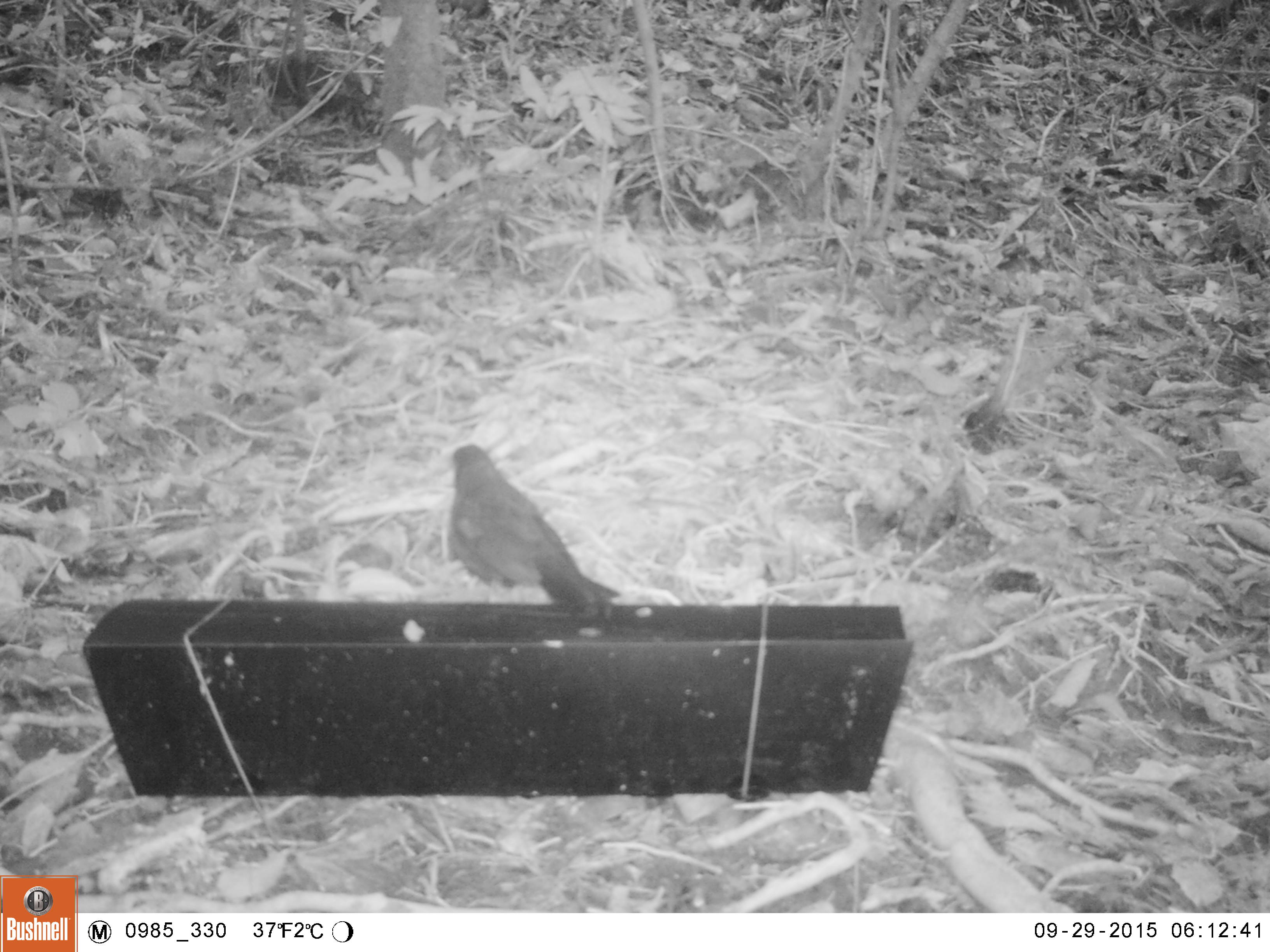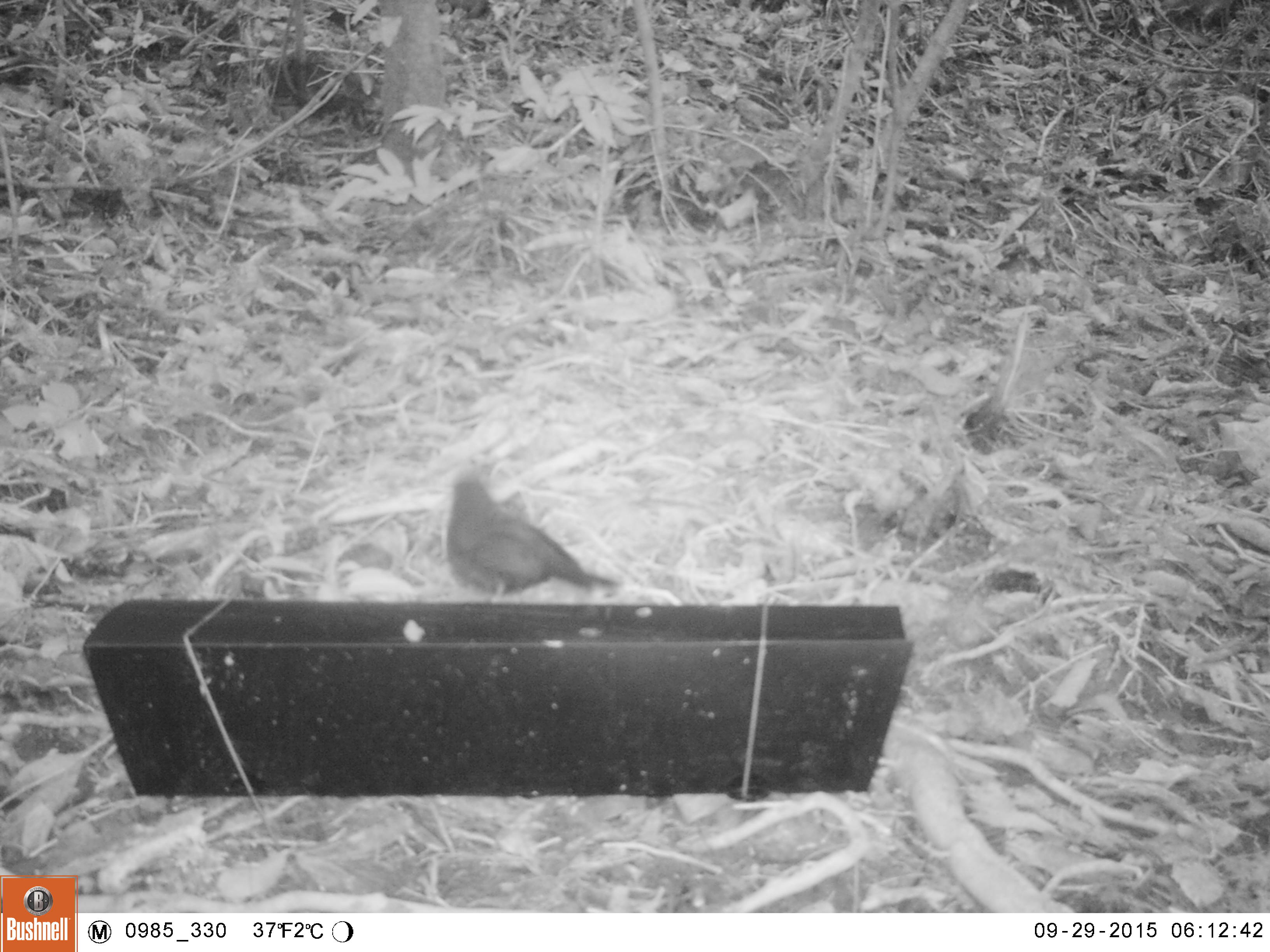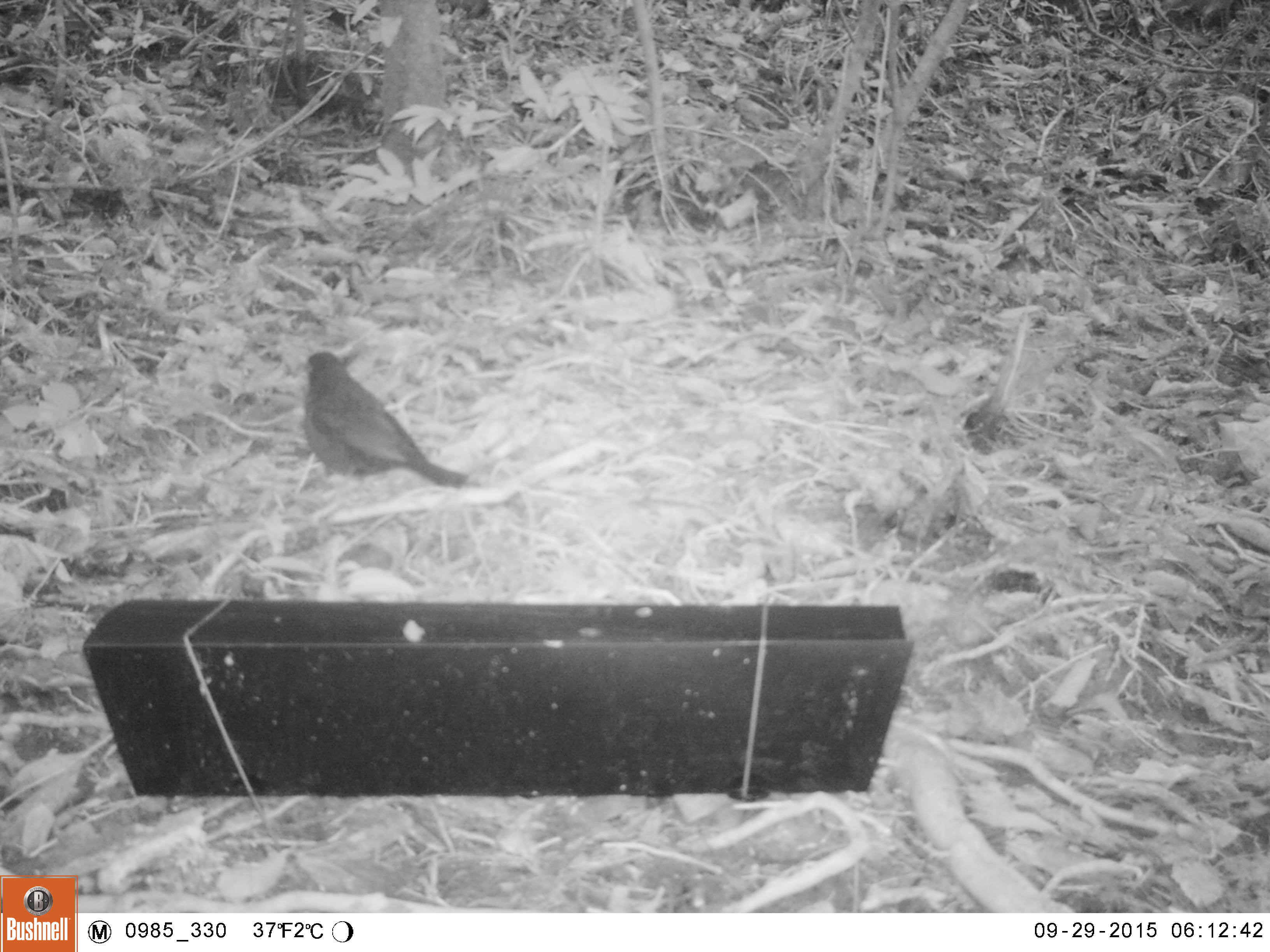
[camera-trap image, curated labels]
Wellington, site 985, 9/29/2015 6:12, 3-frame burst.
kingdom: Animalia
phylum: Chordata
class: Aves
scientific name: Aves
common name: bird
Bird (Aves).